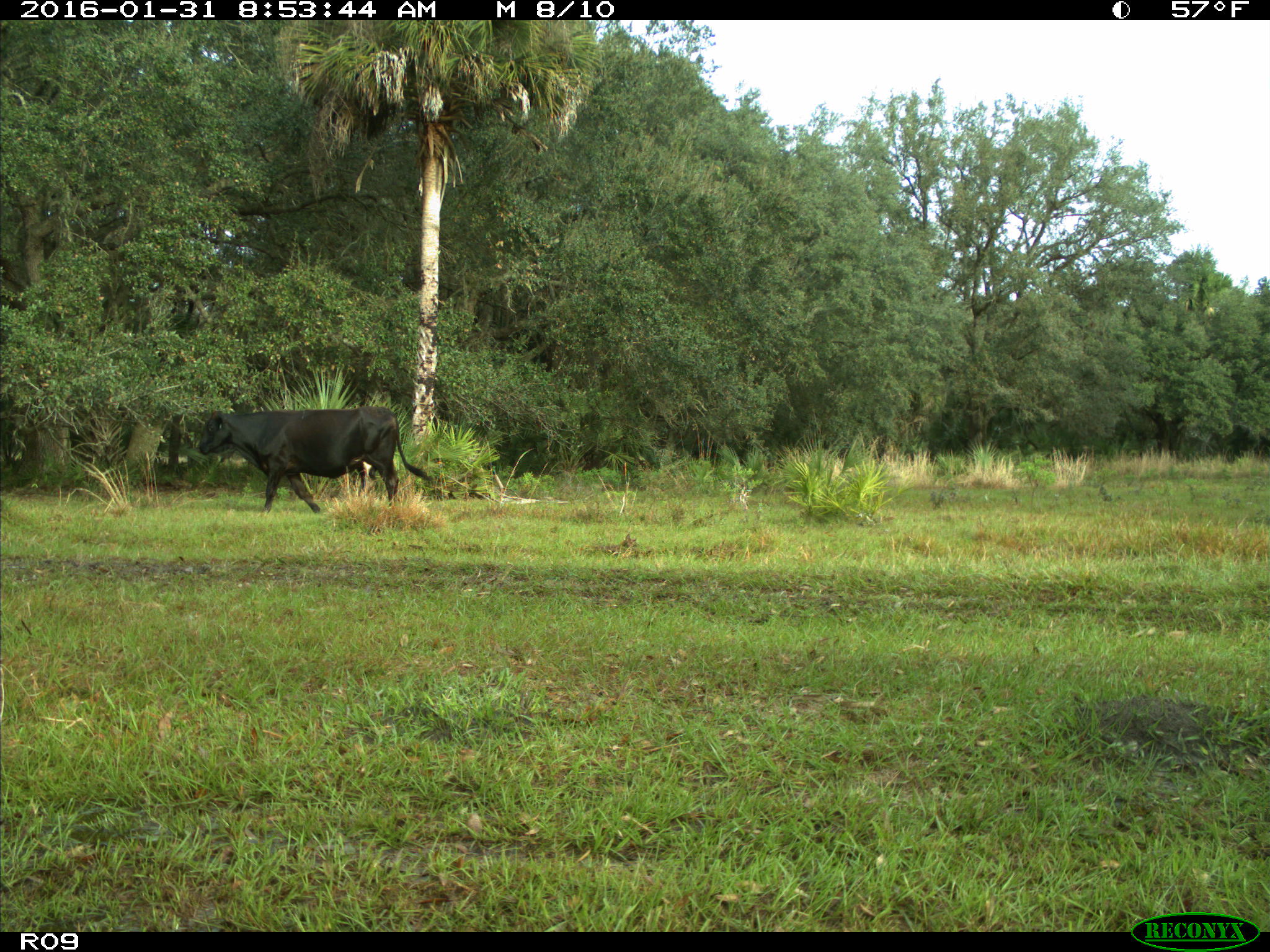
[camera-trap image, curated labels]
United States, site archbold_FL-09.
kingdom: Animalia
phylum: Chordata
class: Mammalia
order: Artiodactyla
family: Bovidae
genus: Bos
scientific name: Bos taurus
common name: domestic cow